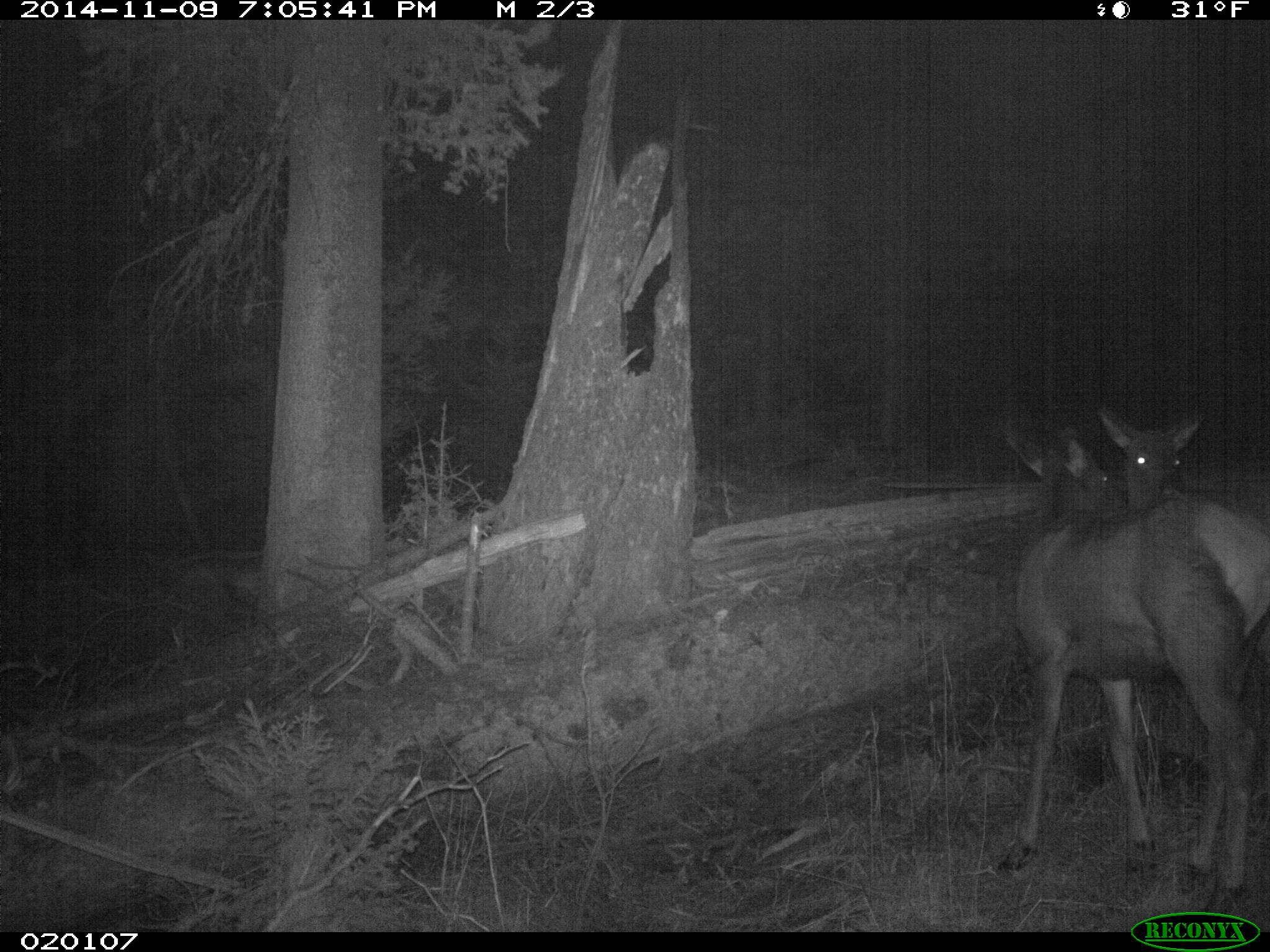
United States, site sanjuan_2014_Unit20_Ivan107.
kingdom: Animalia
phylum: Chordata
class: Mammalia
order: Artiodactyla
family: Cervidae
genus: Cervus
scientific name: Cervus elaphus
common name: red deer